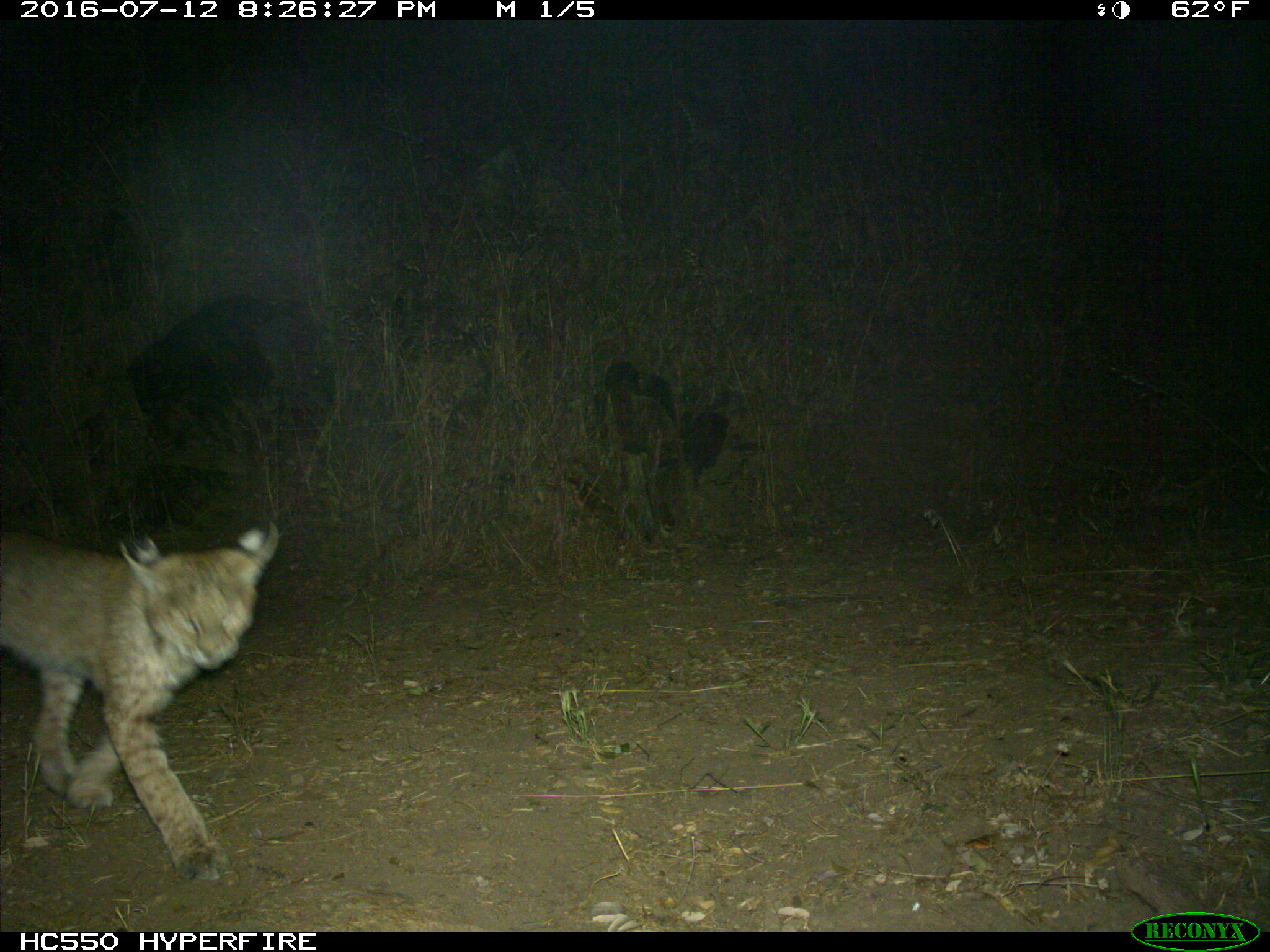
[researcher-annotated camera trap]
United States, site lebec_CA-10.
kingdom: Animalia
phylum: Chordata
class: Mammalia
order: Carnivora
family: Felidae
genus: Lynx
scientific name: Lynx rufus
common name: bobcat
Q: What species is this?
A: Lynx rufus (bobcat).